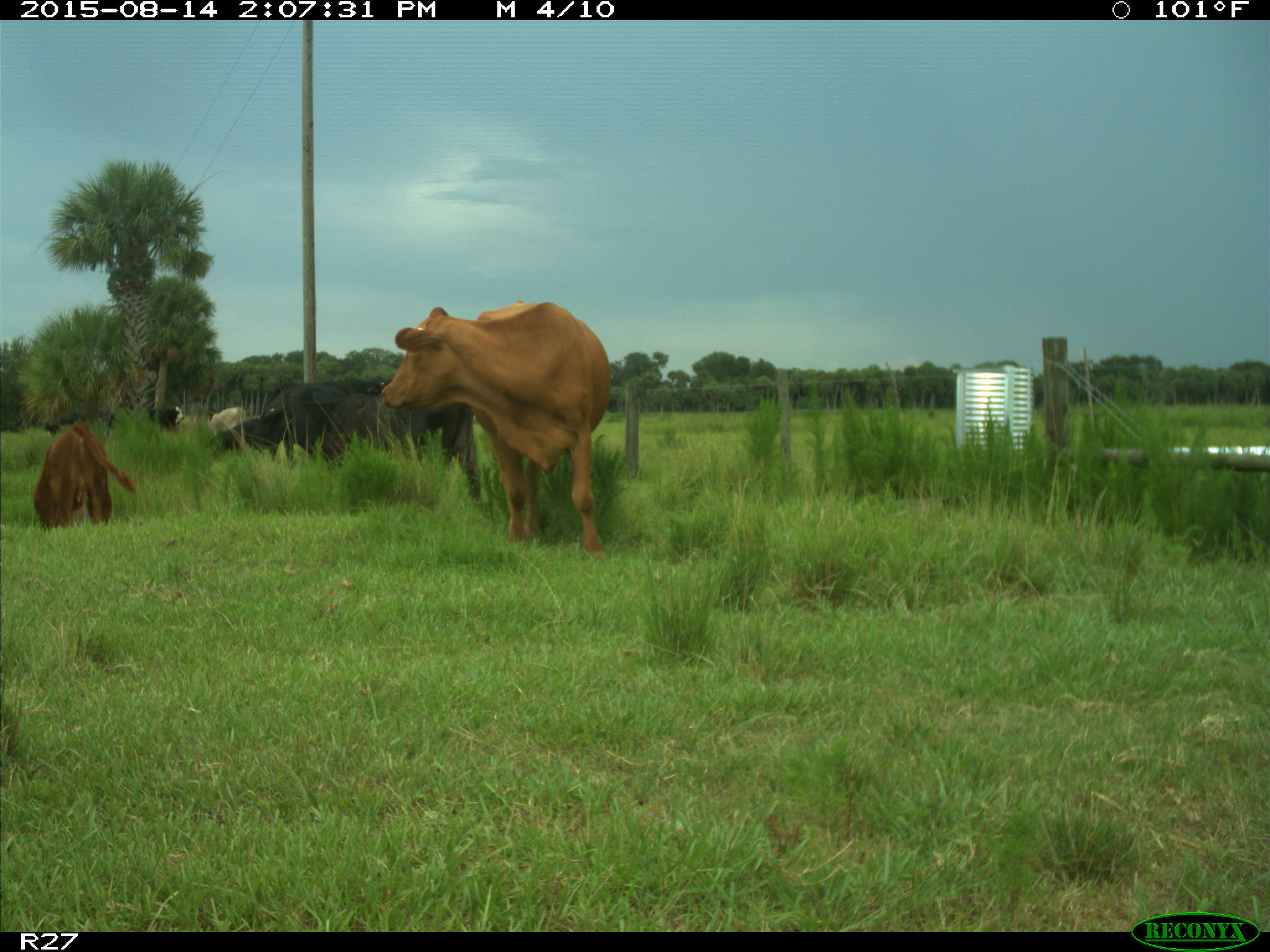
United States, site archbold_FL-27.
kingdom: Animalia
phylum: Chordata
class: Mammalia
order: Artiodactyla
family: Bovidae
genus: Bos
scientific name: Bos taurus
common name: domestic cow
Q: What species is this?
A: Bos taurus (domestic cow).